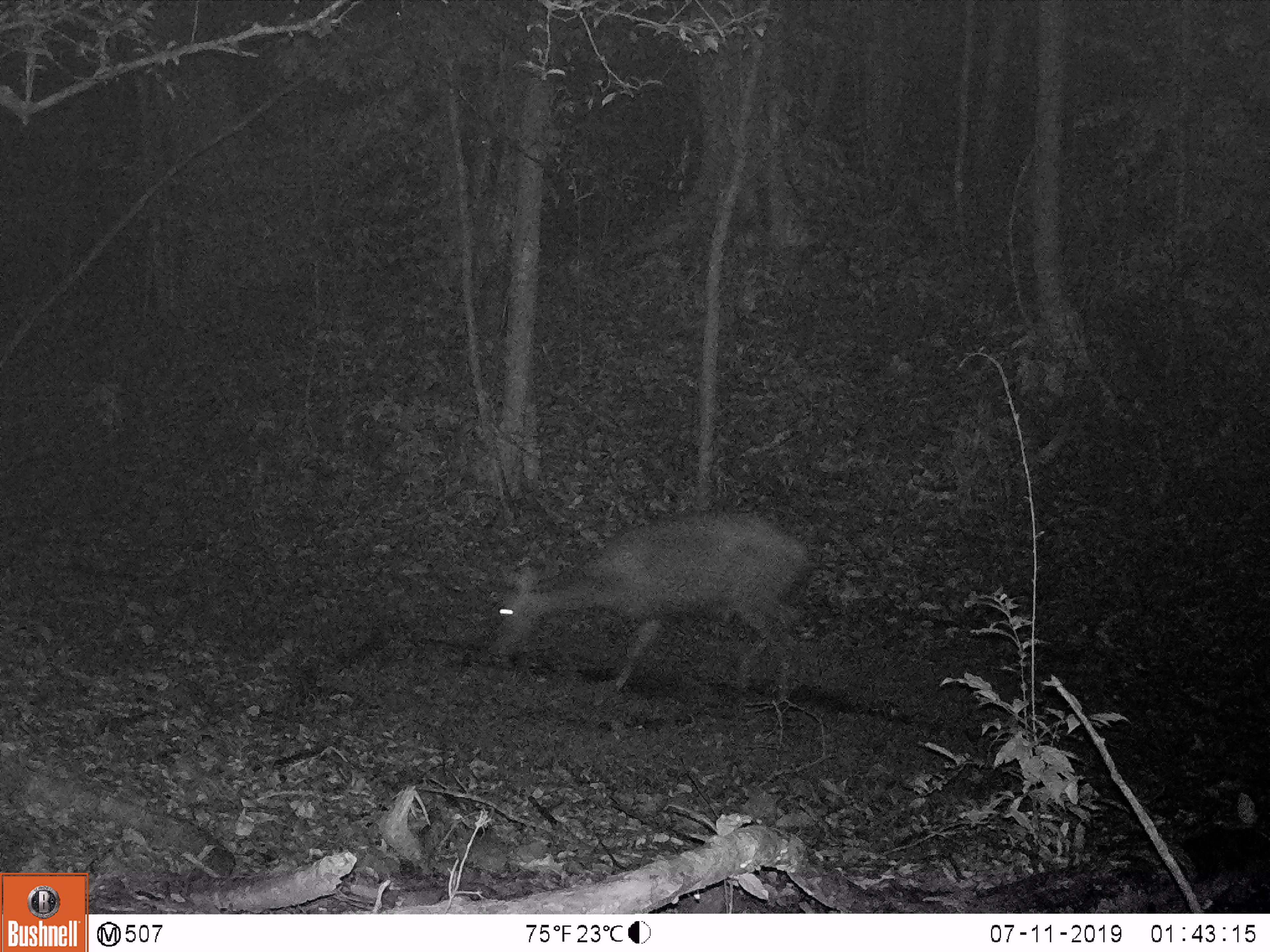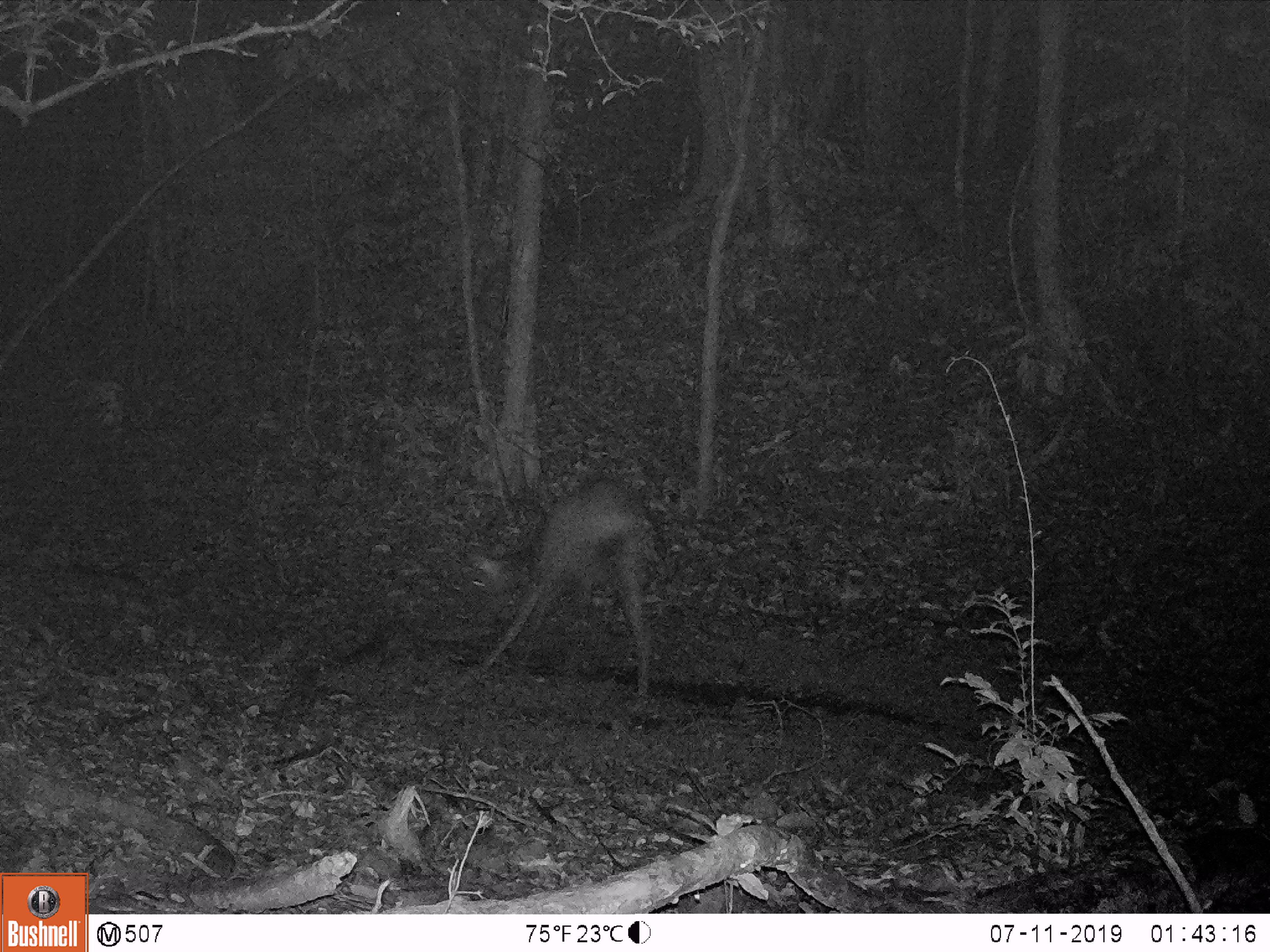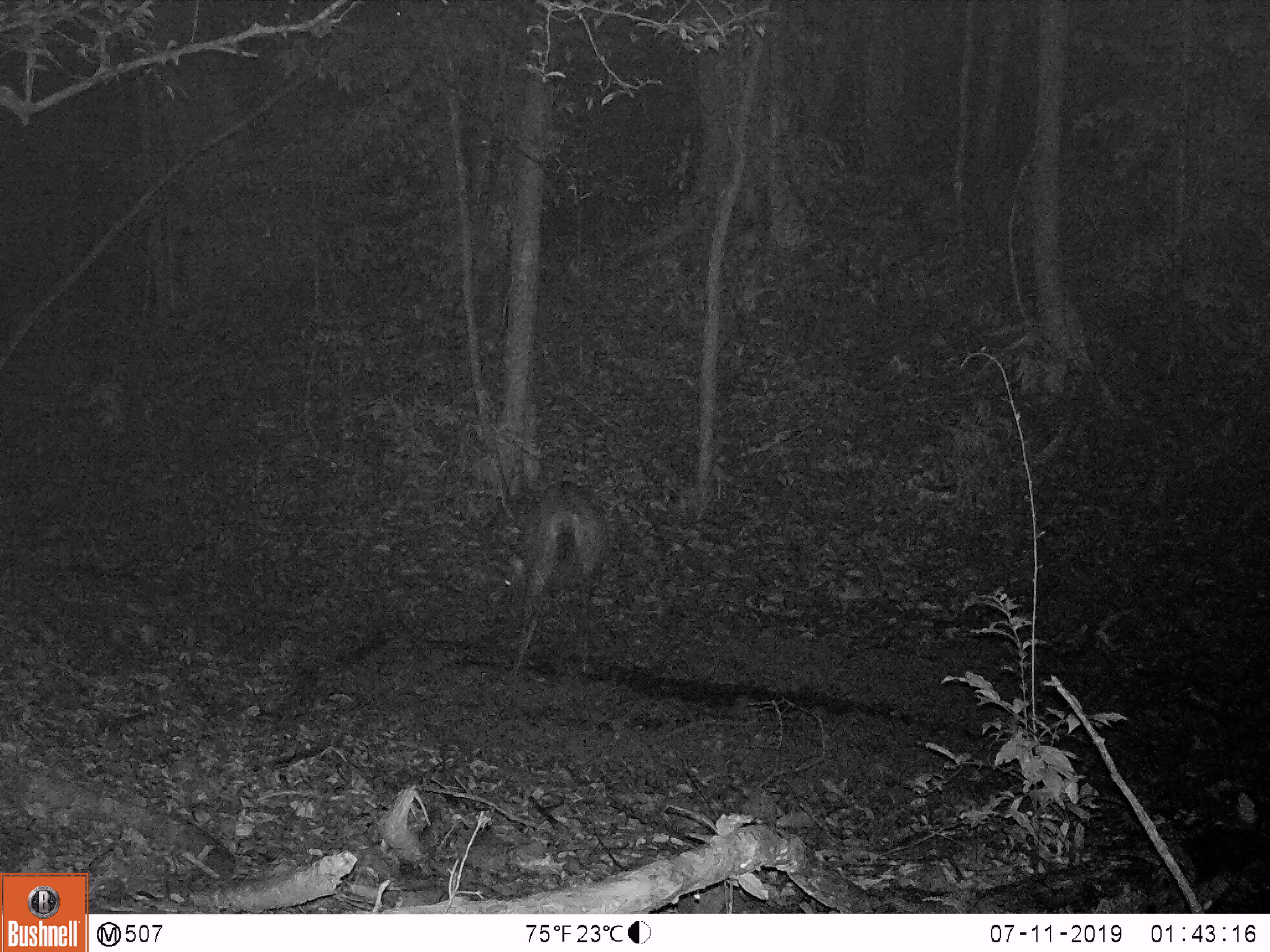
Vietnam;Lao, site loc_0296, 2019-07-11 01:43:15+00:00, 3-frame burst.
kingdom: Animalia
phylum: Chordata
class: Mammalia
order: Artiodactyla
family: Cervidae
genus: Rusa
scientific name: Rusa unicolor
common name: sambar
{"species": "sambar (Rusa unicolor)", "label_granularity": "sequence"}